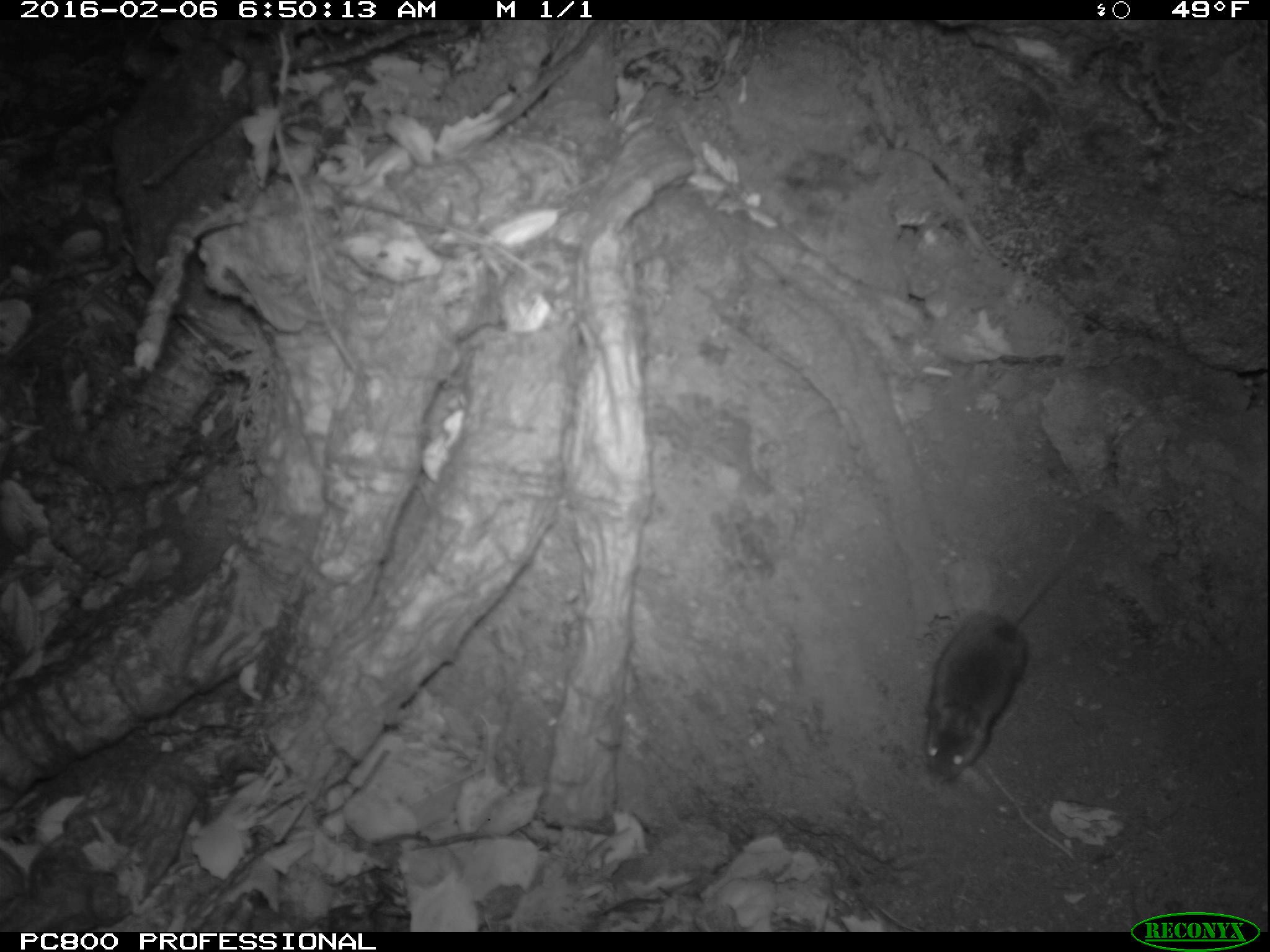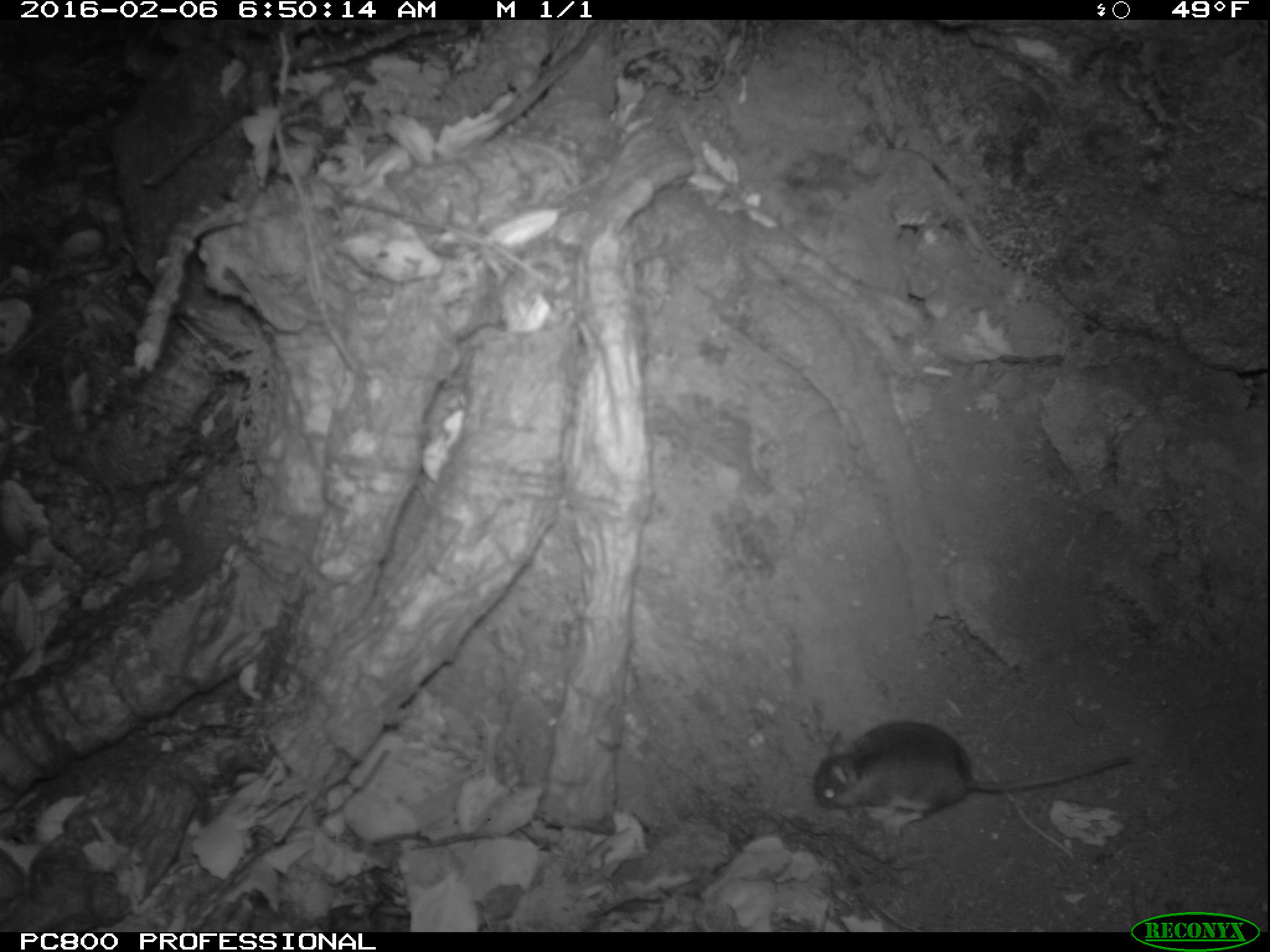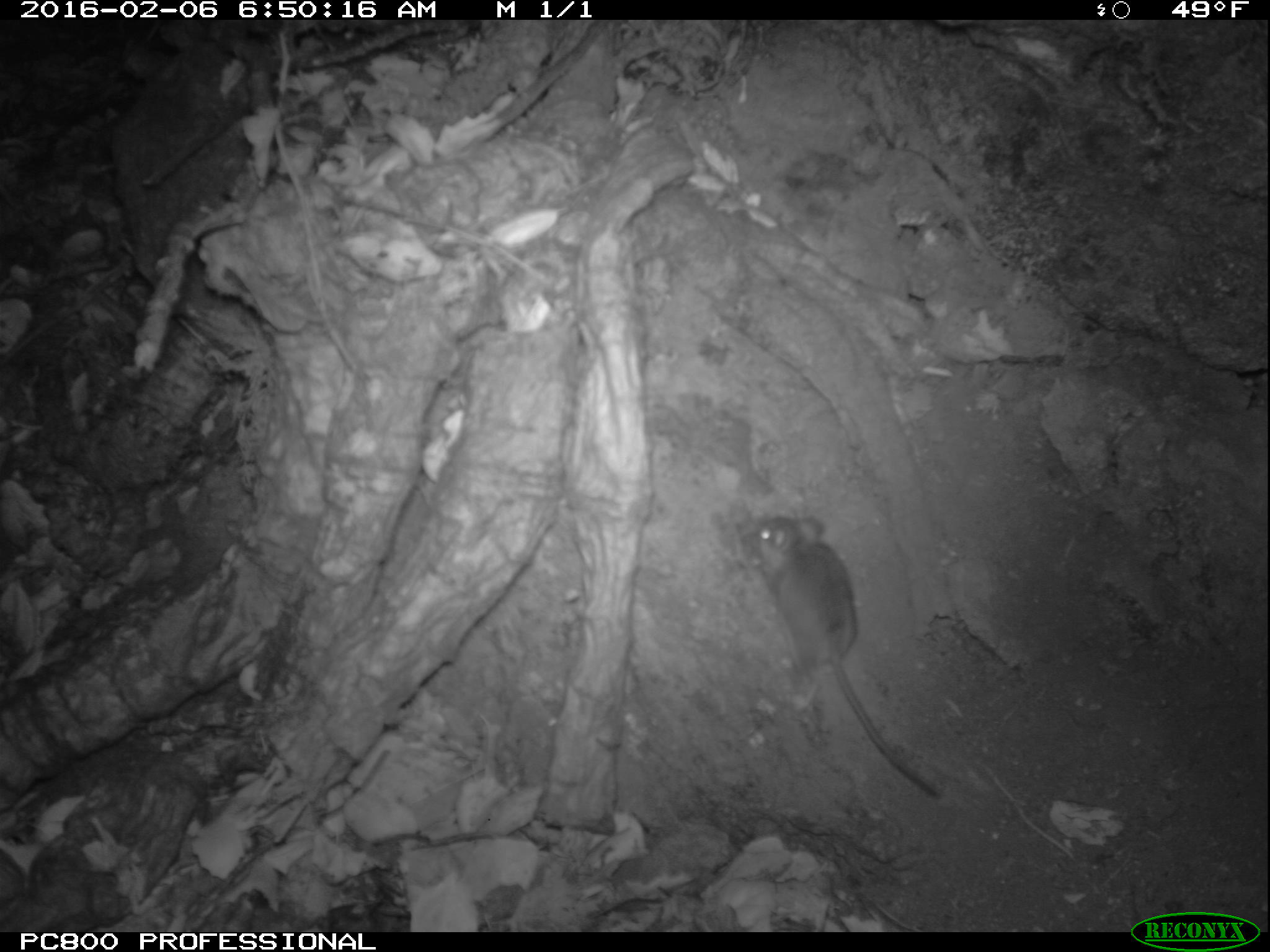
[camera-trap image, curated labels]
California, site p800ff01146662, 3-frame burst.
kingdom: Animalia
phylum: Chordata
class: Mammalia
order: Rodentia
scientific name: Rodentia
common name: rodent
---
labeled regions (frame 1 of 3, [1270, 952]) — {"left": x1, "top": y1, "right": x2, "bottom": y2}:
rodent: {"left": 918, "top": 540, "right": 1070, "bottom": 789}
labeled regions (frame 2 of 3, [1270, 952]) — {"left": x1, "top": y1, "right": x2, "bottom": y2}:
rodent: {"left": 810, "top": 720, "right": 1135, "bottom": 827}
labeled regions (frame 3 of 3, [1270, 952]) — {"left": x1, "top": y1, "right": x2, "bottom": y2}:
rodent: {"left": 753, "top": 513, "right": 943, "bottom": 795}